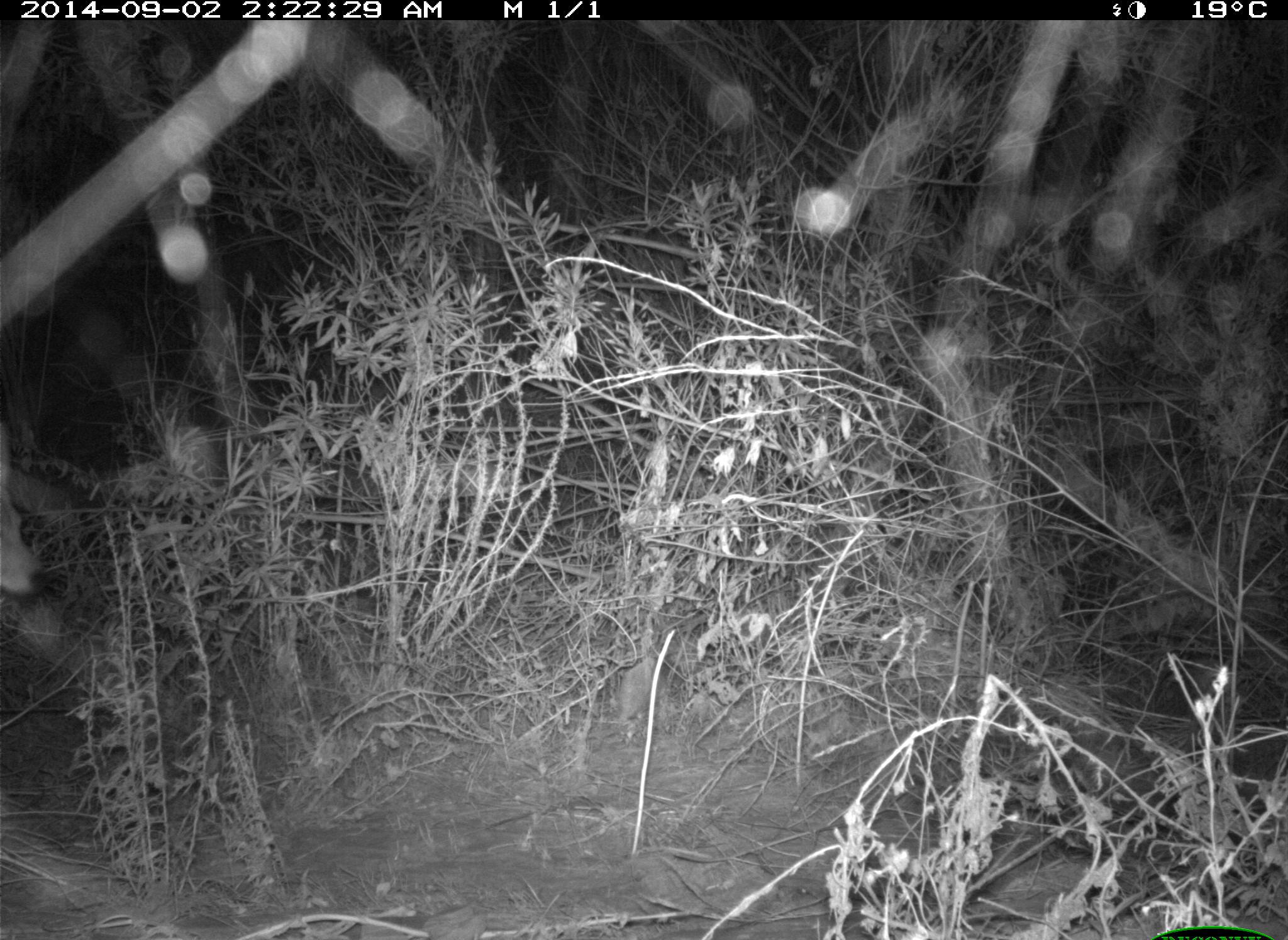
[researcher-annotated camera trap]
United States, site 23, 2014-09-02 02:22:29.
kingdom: Animalia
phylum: Chordata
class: Mammalia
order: Carnivora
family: Canidae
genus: Canis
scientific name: Canis latrans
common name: coyote